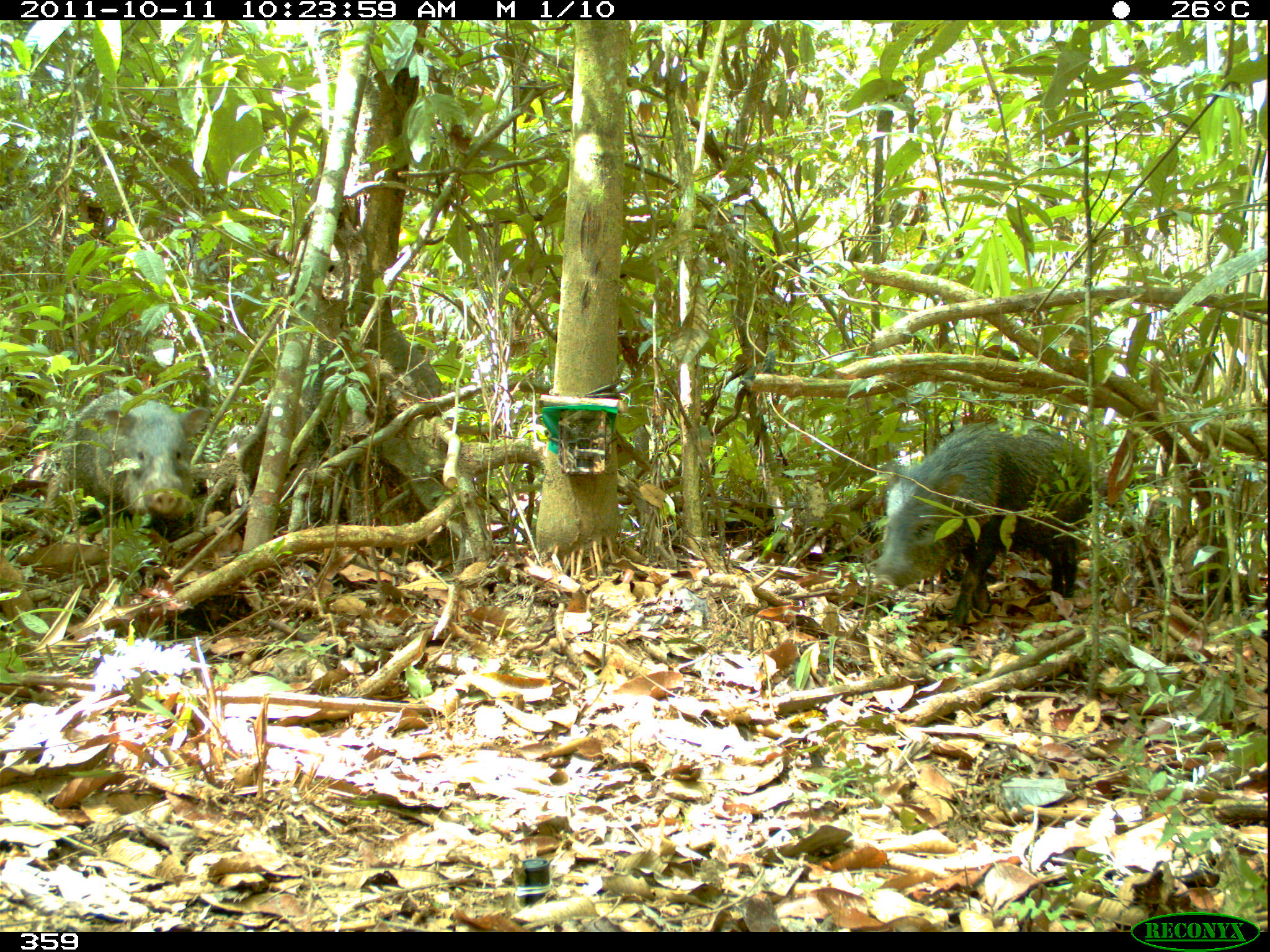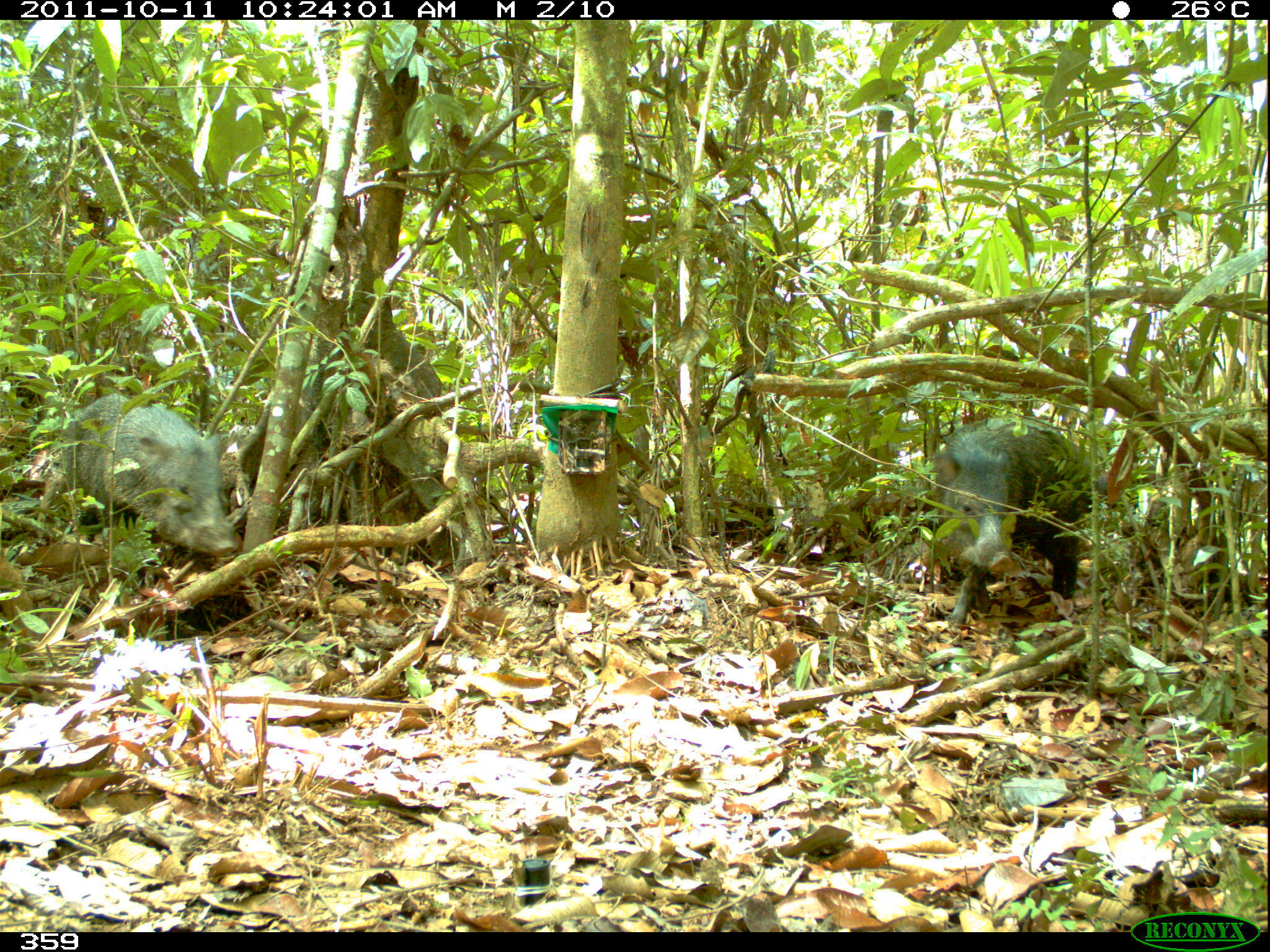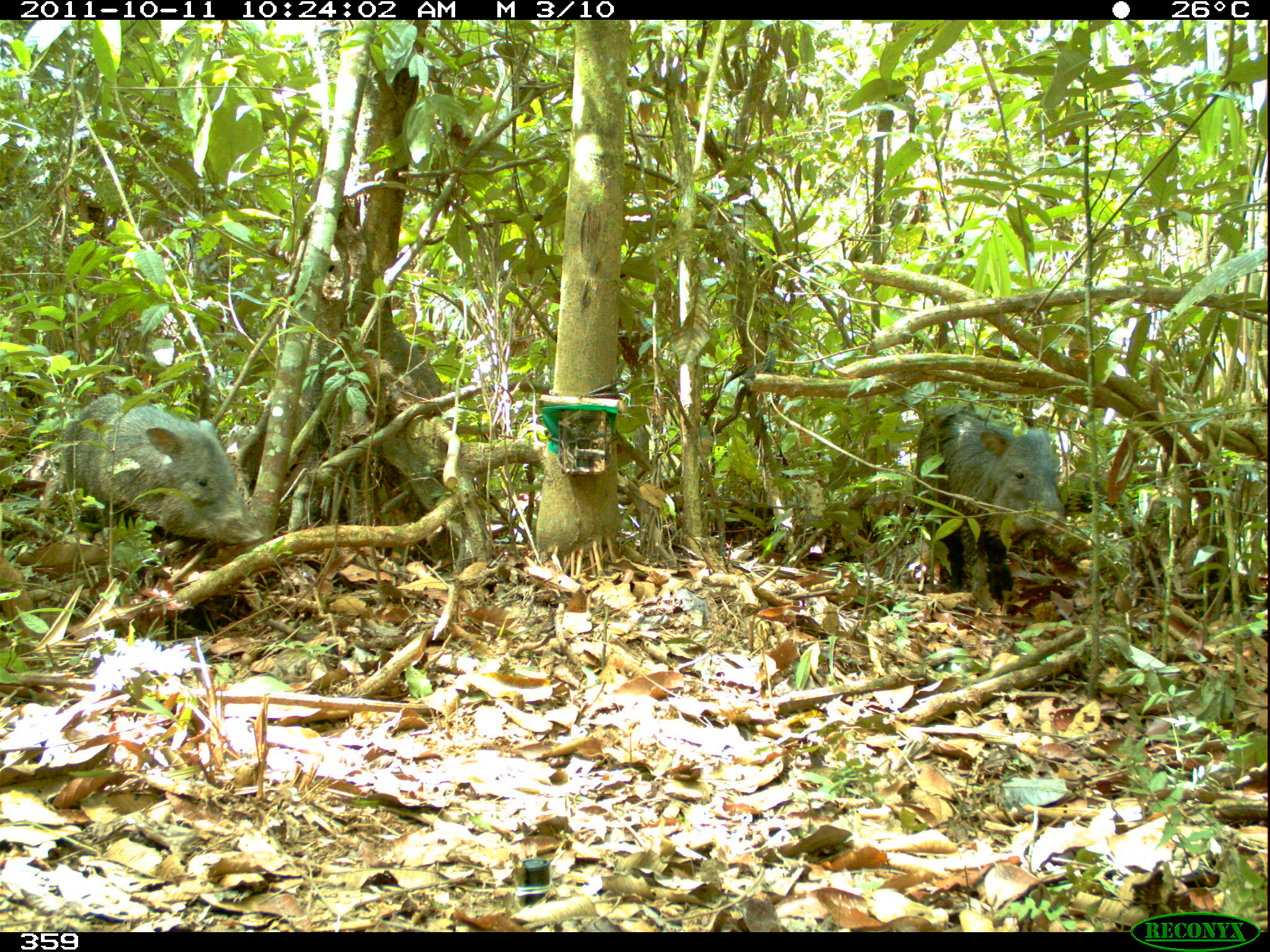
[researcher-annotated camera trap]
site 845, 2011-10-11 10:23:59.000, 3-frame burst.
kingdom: Animalia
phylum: Chordata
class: Mammalia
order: Artiodactyla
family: Tayassuidae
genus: Pecari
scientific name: Pecari tajacu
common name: collared peccary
Pecari tajacu (collared peccary).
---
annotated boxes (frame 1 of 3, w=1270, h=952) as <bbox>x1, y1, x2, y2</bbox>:
pecari tajacu: <bbox>871, 423, 1112, 635</bbox>; <bbox>40, 388, 210, 525</bbox>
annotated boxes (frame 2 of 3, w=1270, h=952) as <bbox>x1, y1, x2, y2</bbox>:
pecari tajacu: <bbox>930, 416, 1108, 627</bbox>; <bbox>37, 392, 239, 558</bbox>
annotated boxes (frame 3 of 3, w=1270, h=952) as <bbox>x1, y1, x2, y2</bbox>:
pecari tajacu: <bbox>35, 393, 263, 553</bbox>; <bbox>909, 401, 1068, 607</bbox>